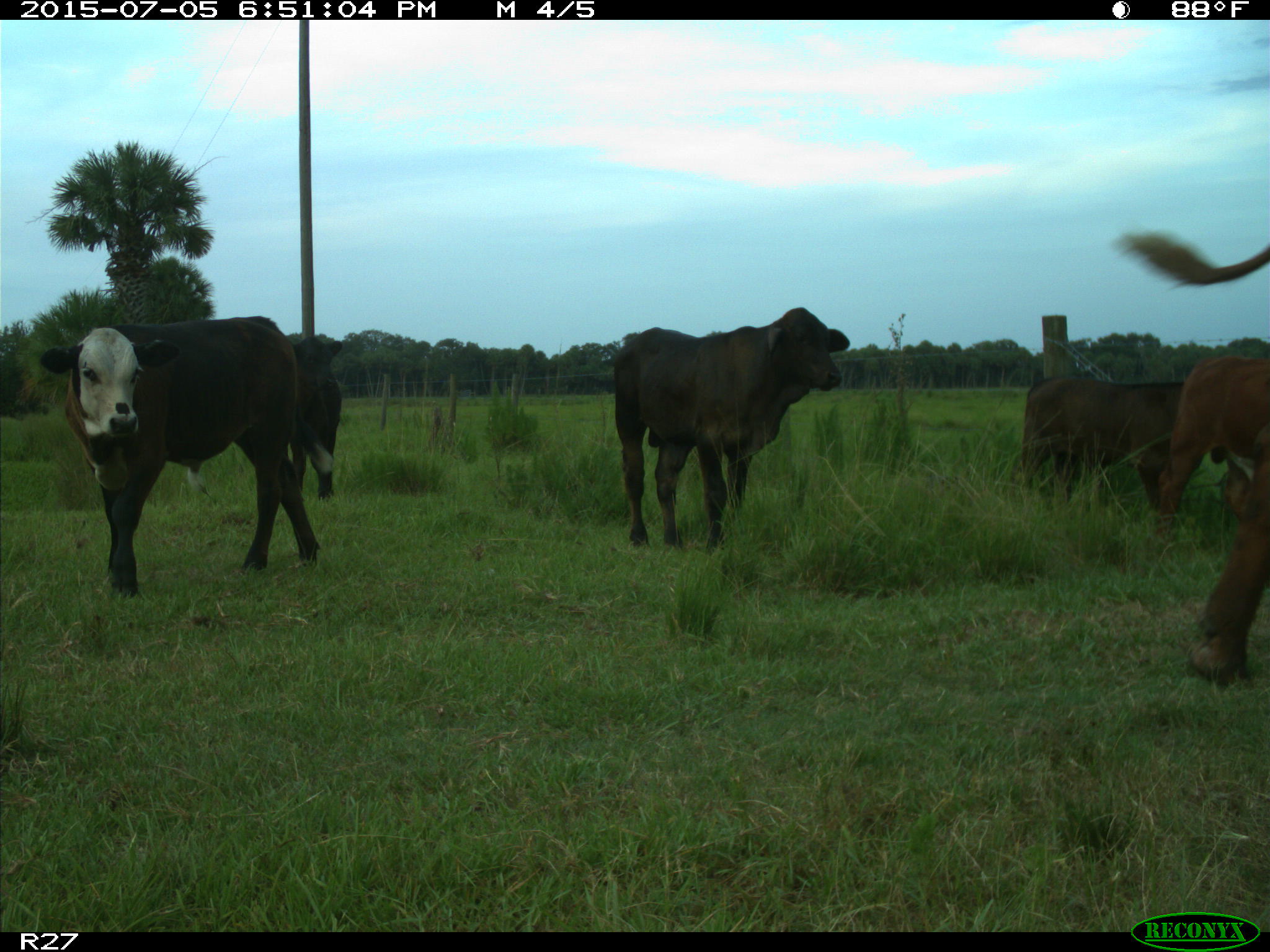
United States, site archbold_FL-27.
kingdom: Animalia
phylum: Chordata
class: Mammalia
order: Artiodactyla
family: Bovidae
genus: Bos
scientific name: Bos taurus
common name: domestic cow